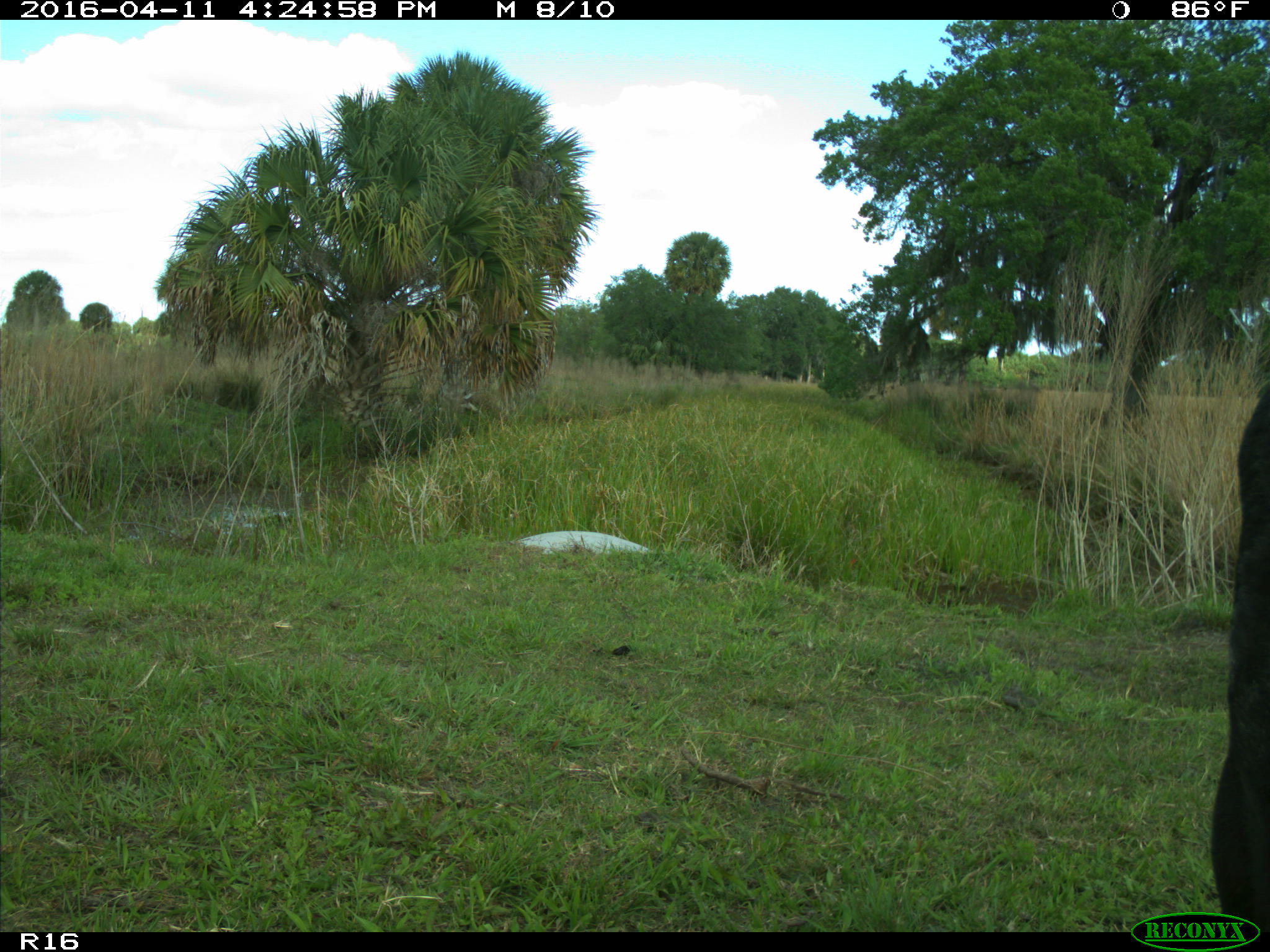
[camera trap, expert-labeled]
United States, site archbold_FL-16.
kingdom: Animalia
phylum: Chordata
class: Mammalia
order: Artiodactyla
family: Bovidae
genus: Bos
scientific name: Bos taurus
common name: domestic cow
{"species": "Bos taurus (domestic cow)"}